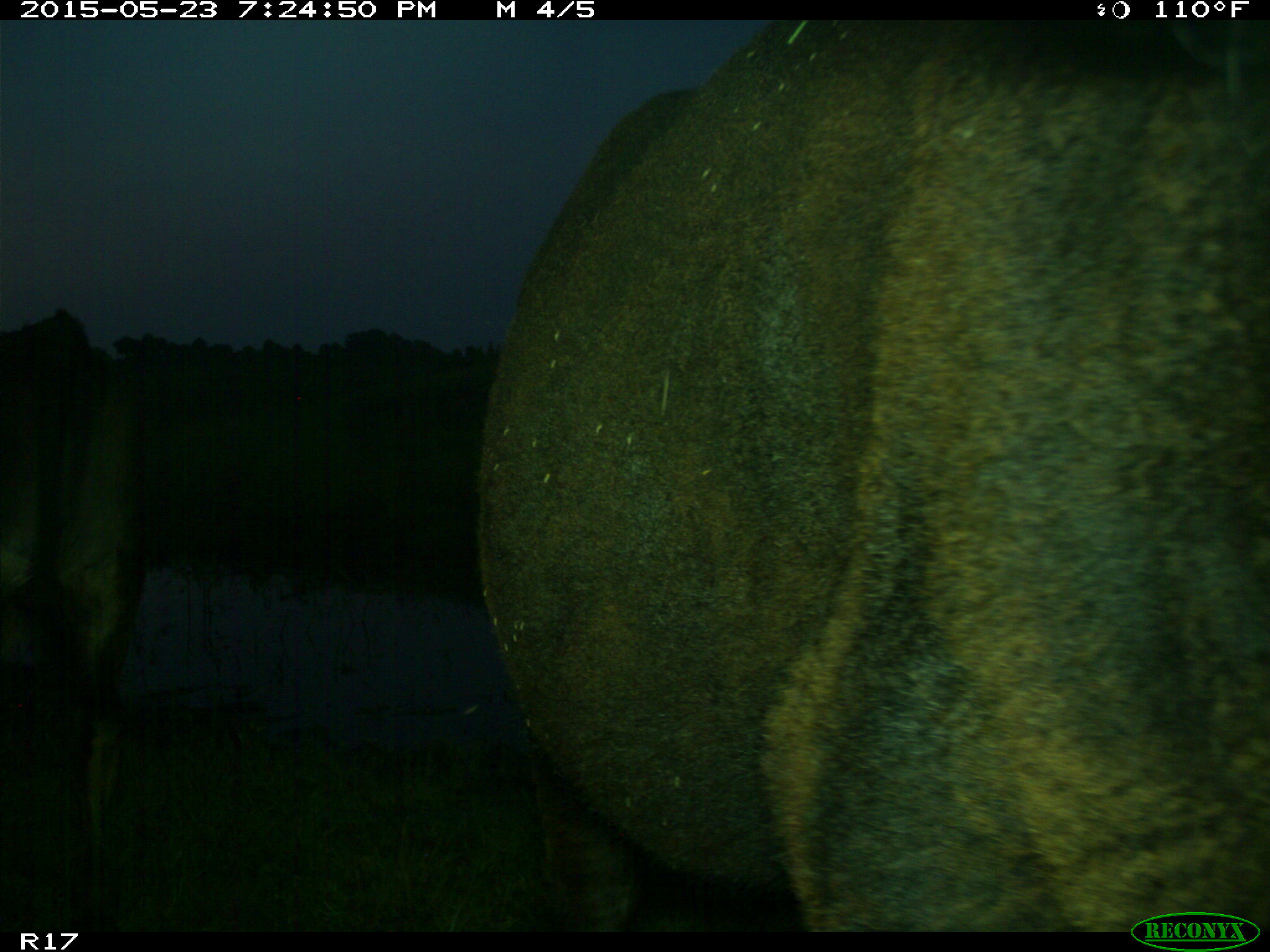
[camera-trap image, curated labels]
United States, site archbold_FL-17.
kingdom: Animalia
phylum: Chordata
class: Mammalia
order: Artiodactyla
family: Bovidae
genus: Bos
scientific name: Bos taurus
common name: domestic cow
Bos taurus (domestic cow).